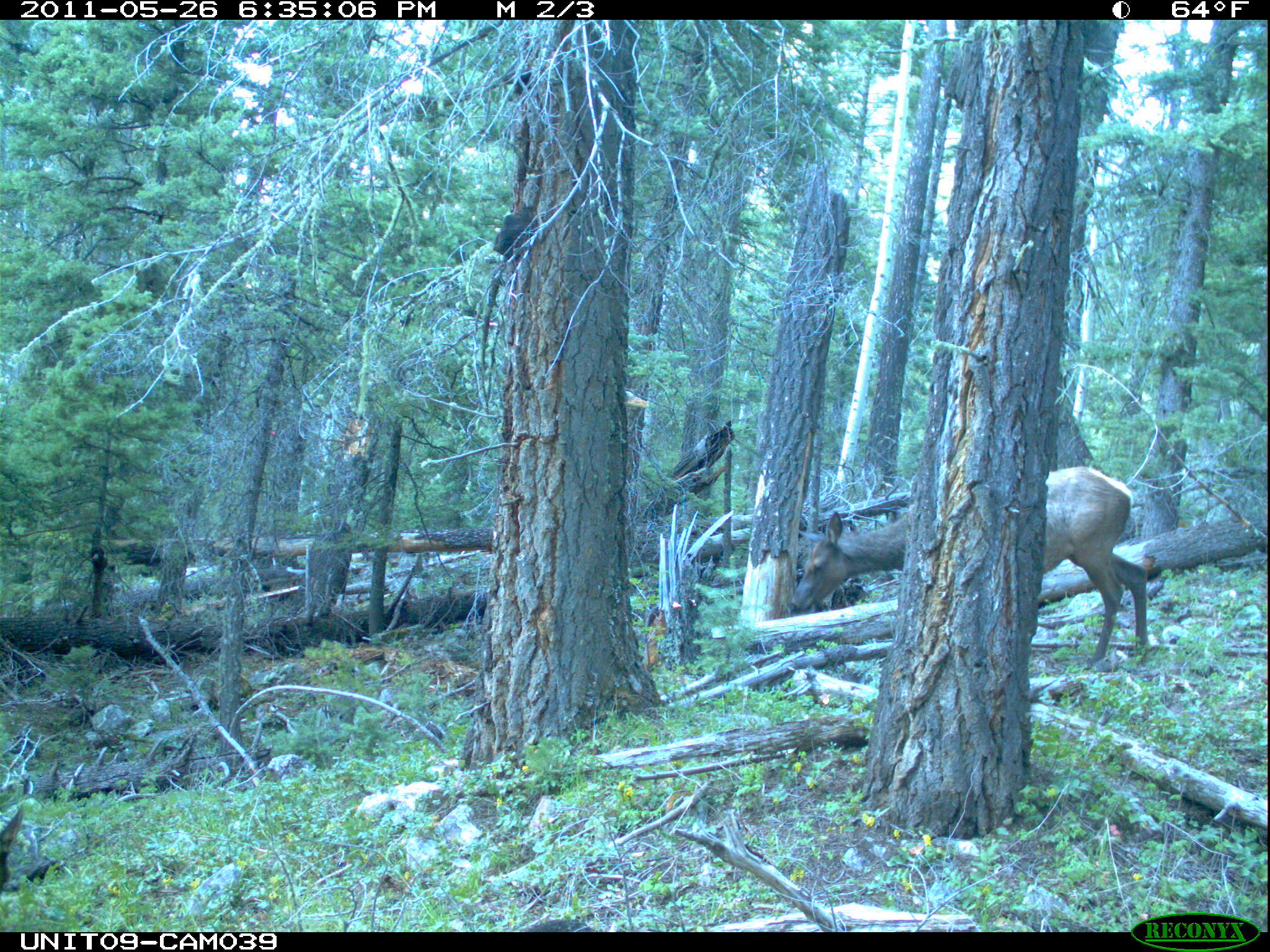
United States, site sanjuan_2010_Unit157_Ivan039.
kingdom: Animalia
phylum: Chordata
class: Mammalia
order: Artiodactyla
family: Cervidae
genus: Cervus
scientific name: Cervus elaphus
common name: red deer